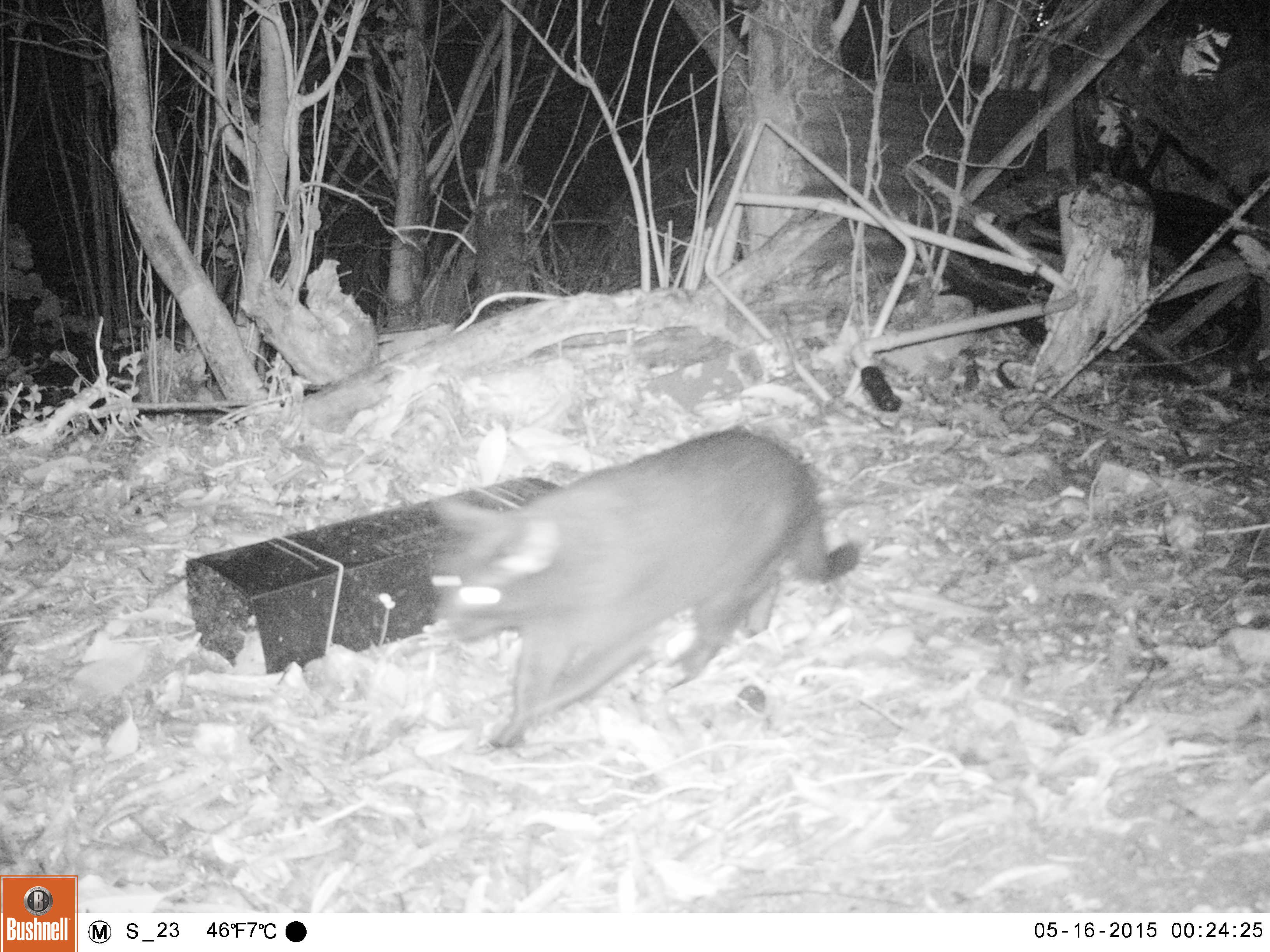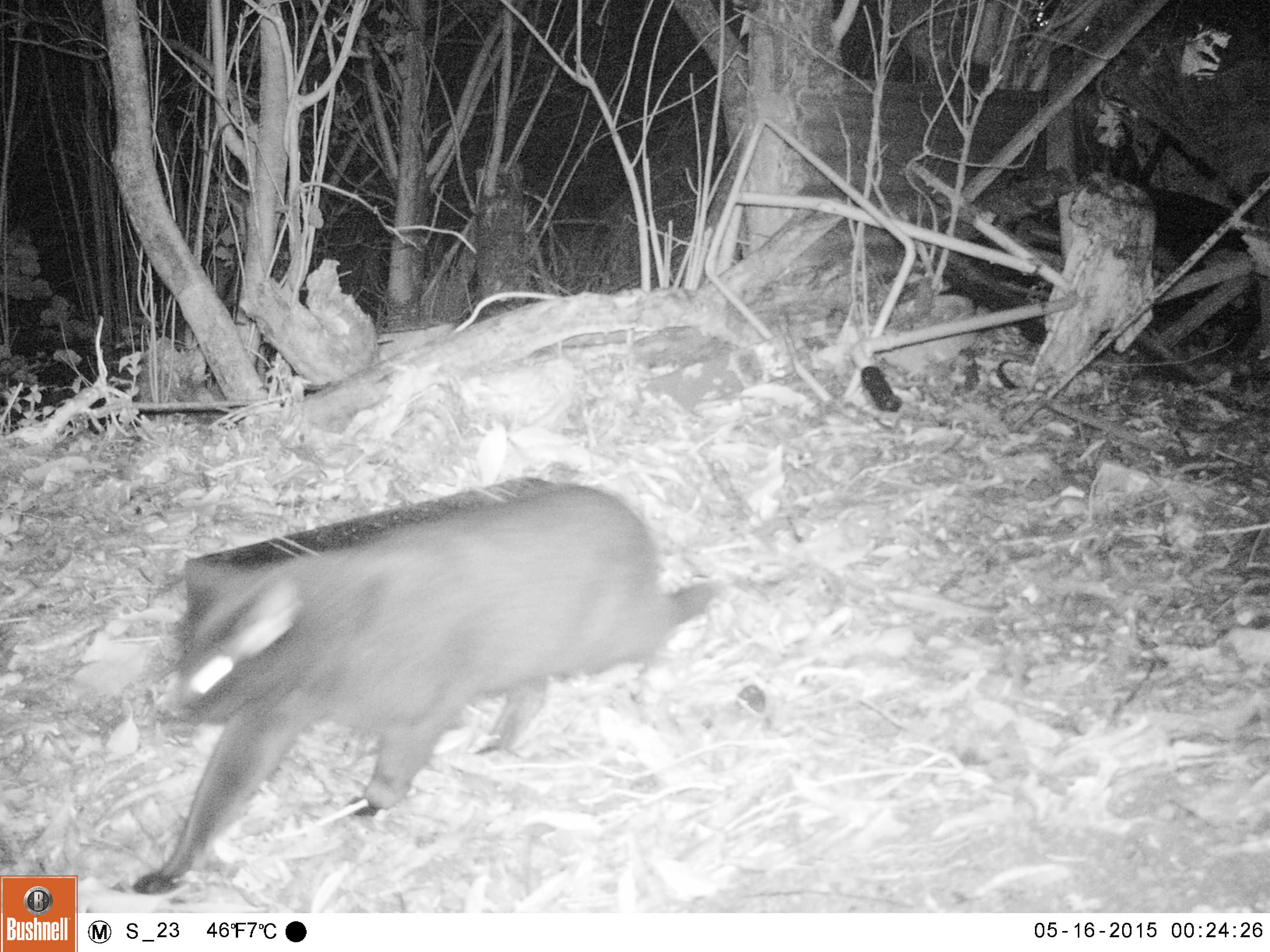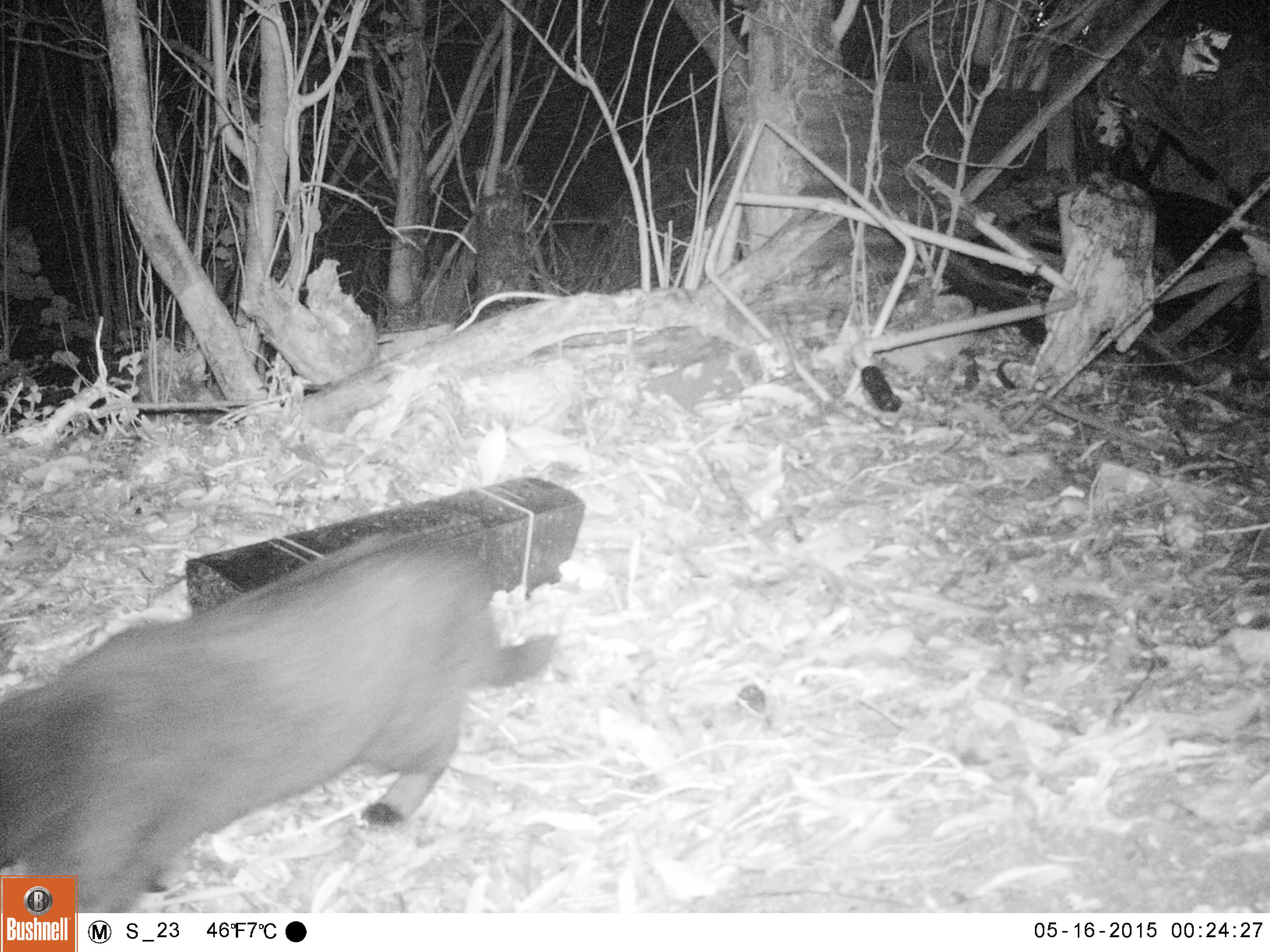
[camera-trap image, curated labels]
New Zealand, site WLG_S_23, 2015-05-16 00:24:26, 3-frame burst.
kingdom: Animalia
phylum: Chordata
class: Mammalia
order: Carnivora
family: Felidae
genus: Felis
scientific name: Felis catus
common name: domestic cat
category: cat